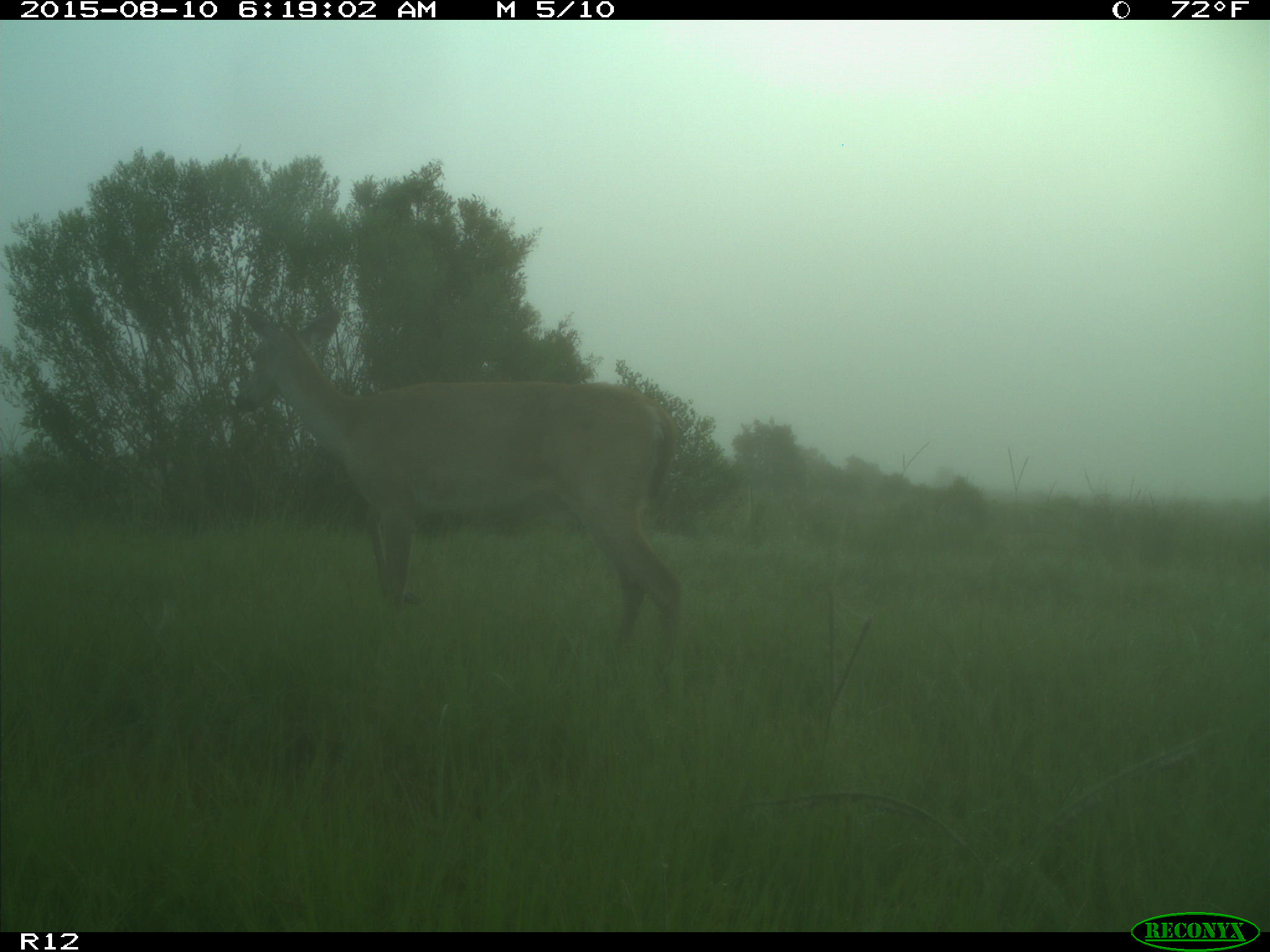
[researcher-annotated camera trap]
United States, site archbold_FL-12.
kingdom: Animalia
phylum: Chordata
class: Mammalia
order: Artiodactyla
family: Cervidae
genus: Odocoileus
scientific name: Odocoileus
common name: deer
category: unidentified deer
Unidentified deer (deer) (Odocoileus).